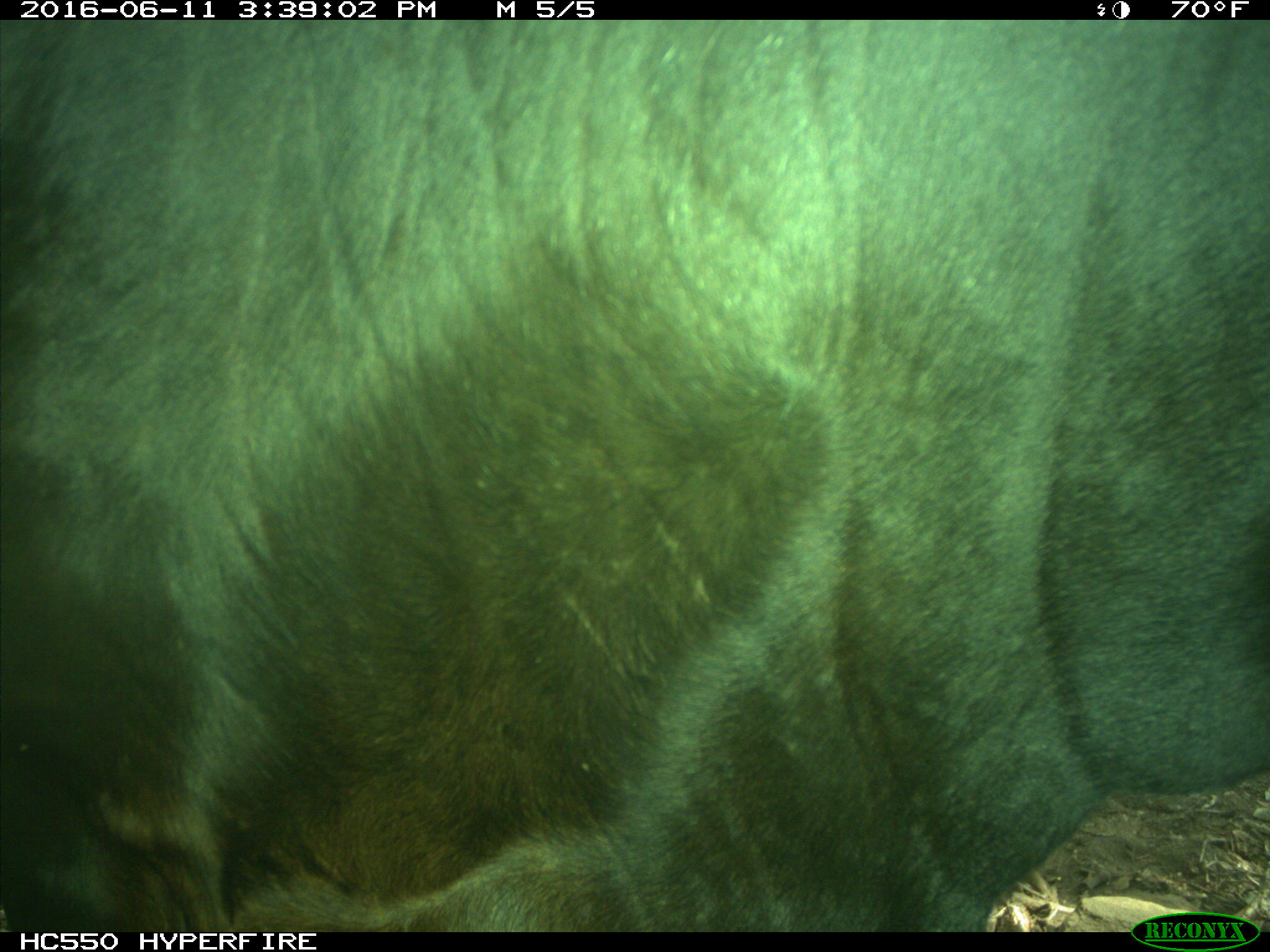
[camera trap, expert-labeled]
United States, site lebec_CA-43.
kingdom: Animalia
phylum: Chordata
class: Mammalia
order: Artiodactyla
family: Bovidae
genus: Bos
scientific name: Bos taurus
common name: domestic cow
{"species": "Bos taurus (domestic cow)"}